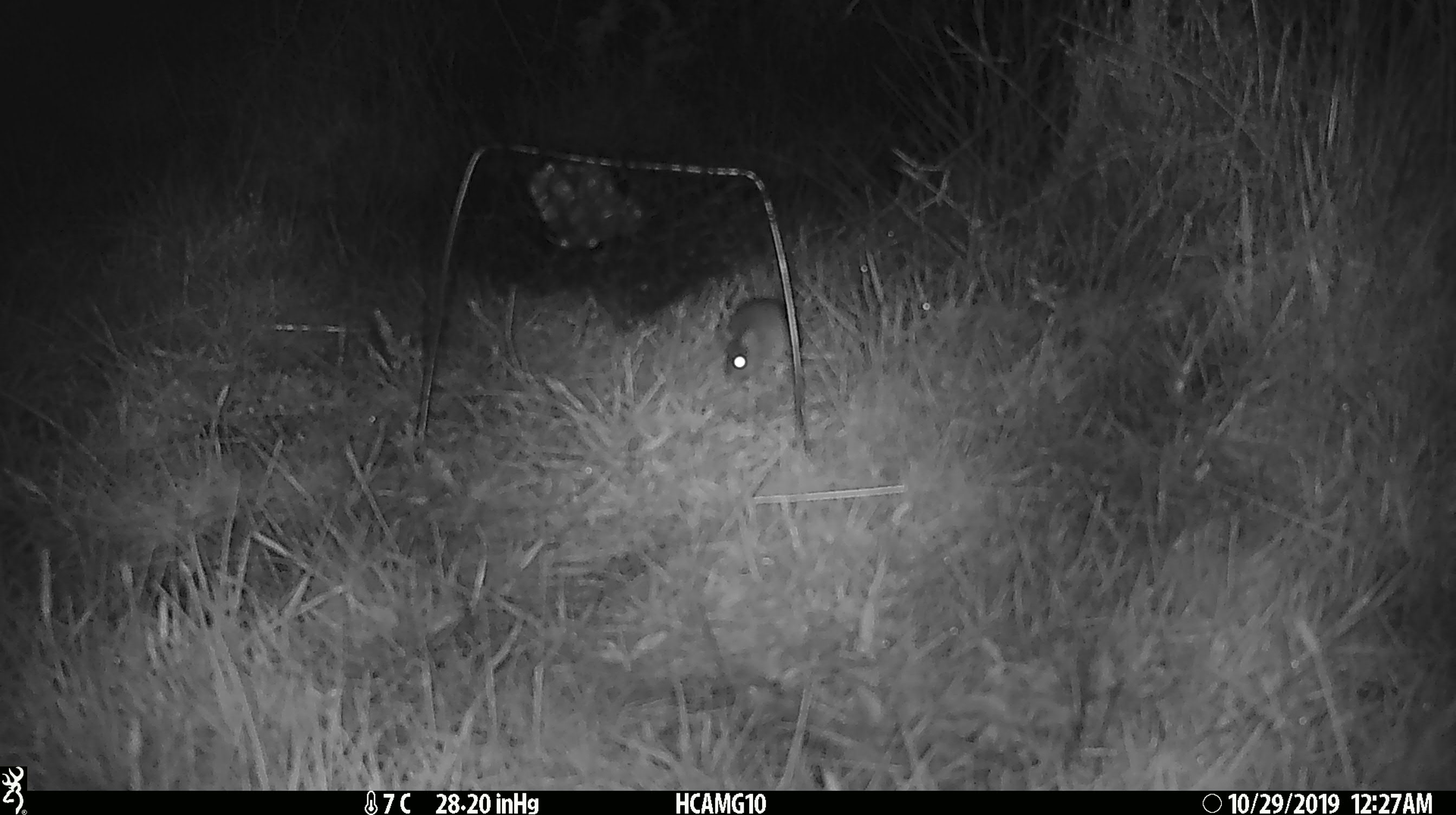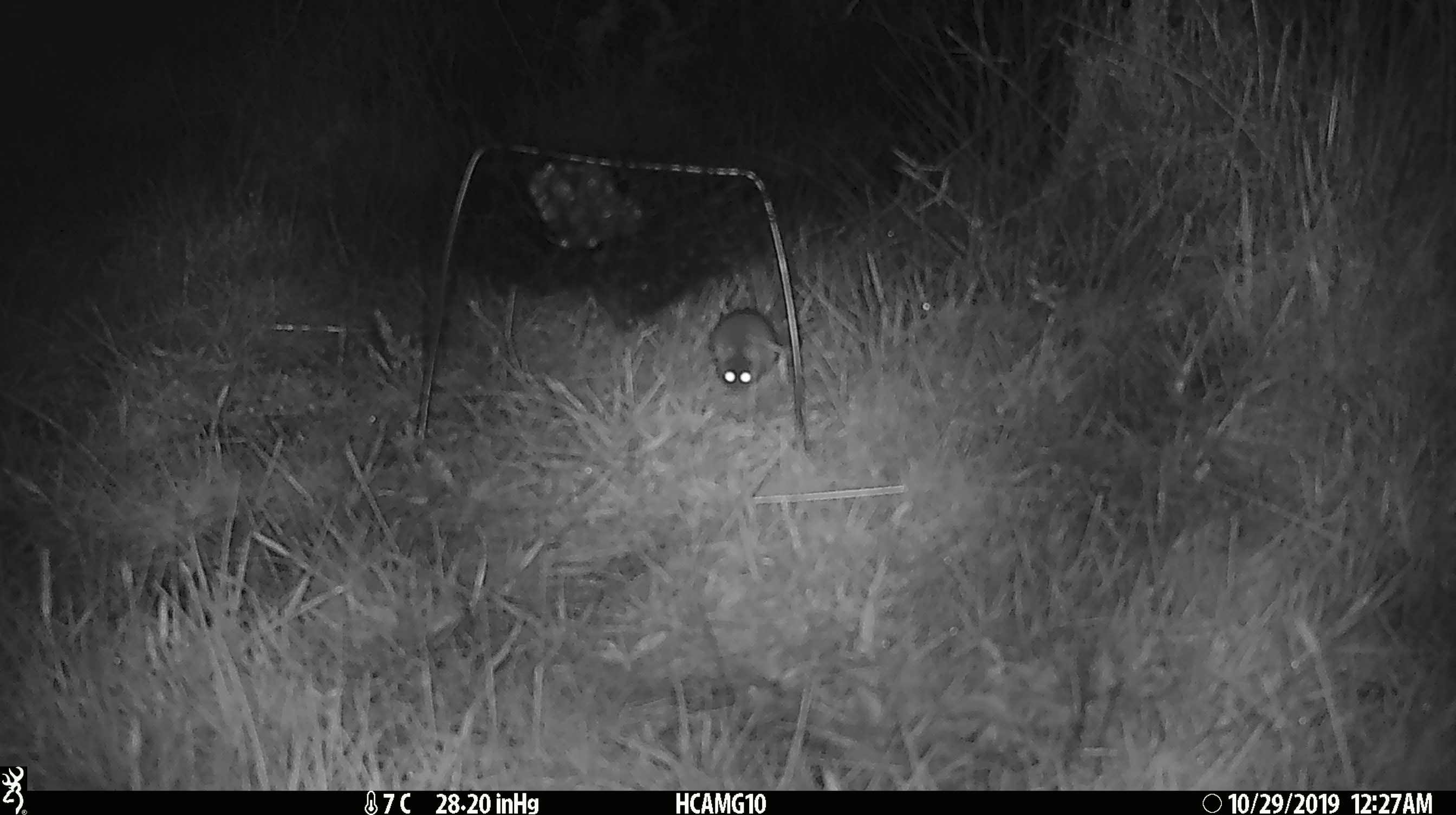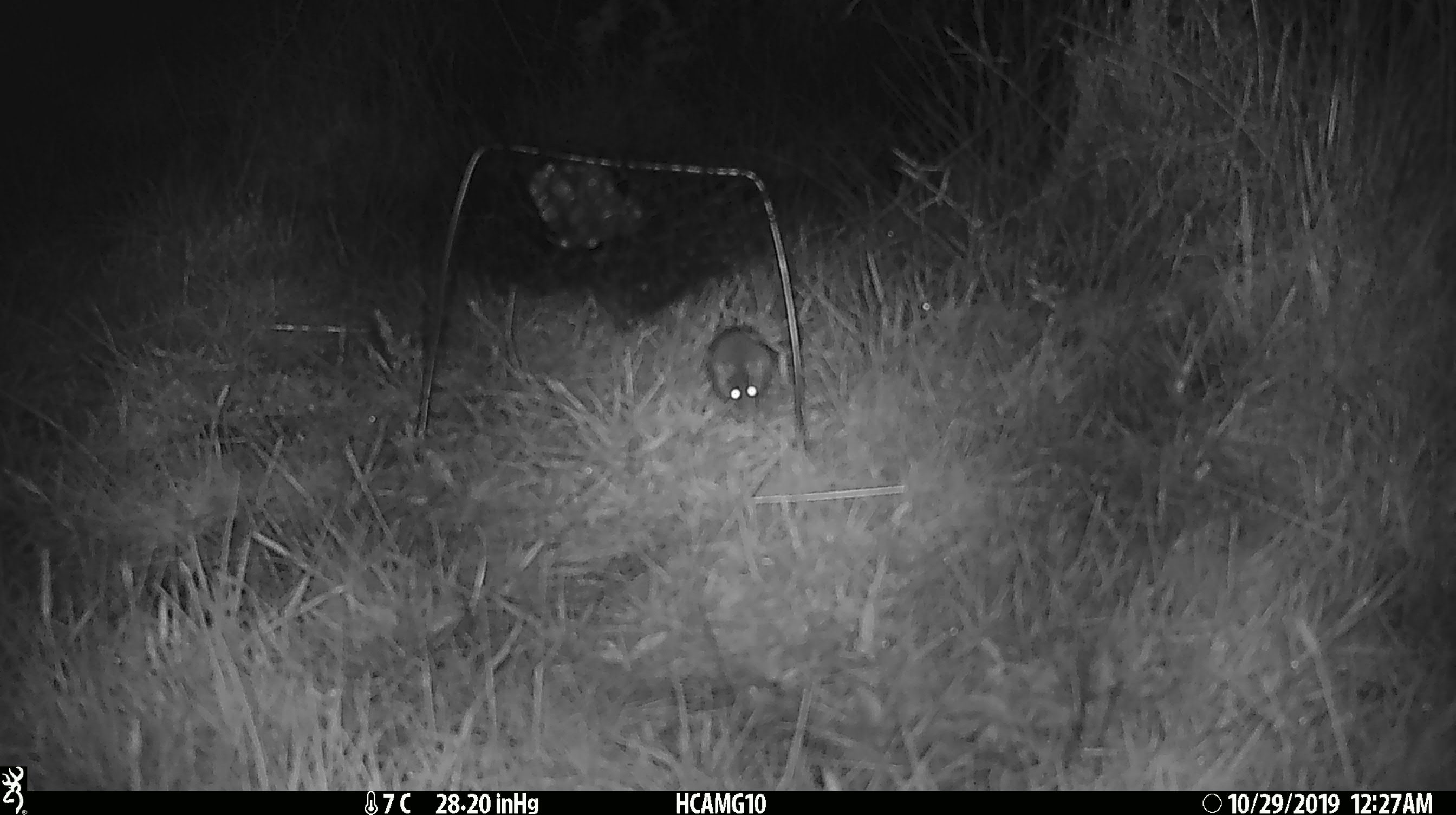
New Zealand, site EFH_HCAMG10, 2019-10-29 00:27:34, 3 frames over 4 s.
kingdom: Animalia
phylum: Chordata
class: Mammalia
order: Rodentia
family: Muridae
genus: Mus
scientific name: Mus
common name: mouse